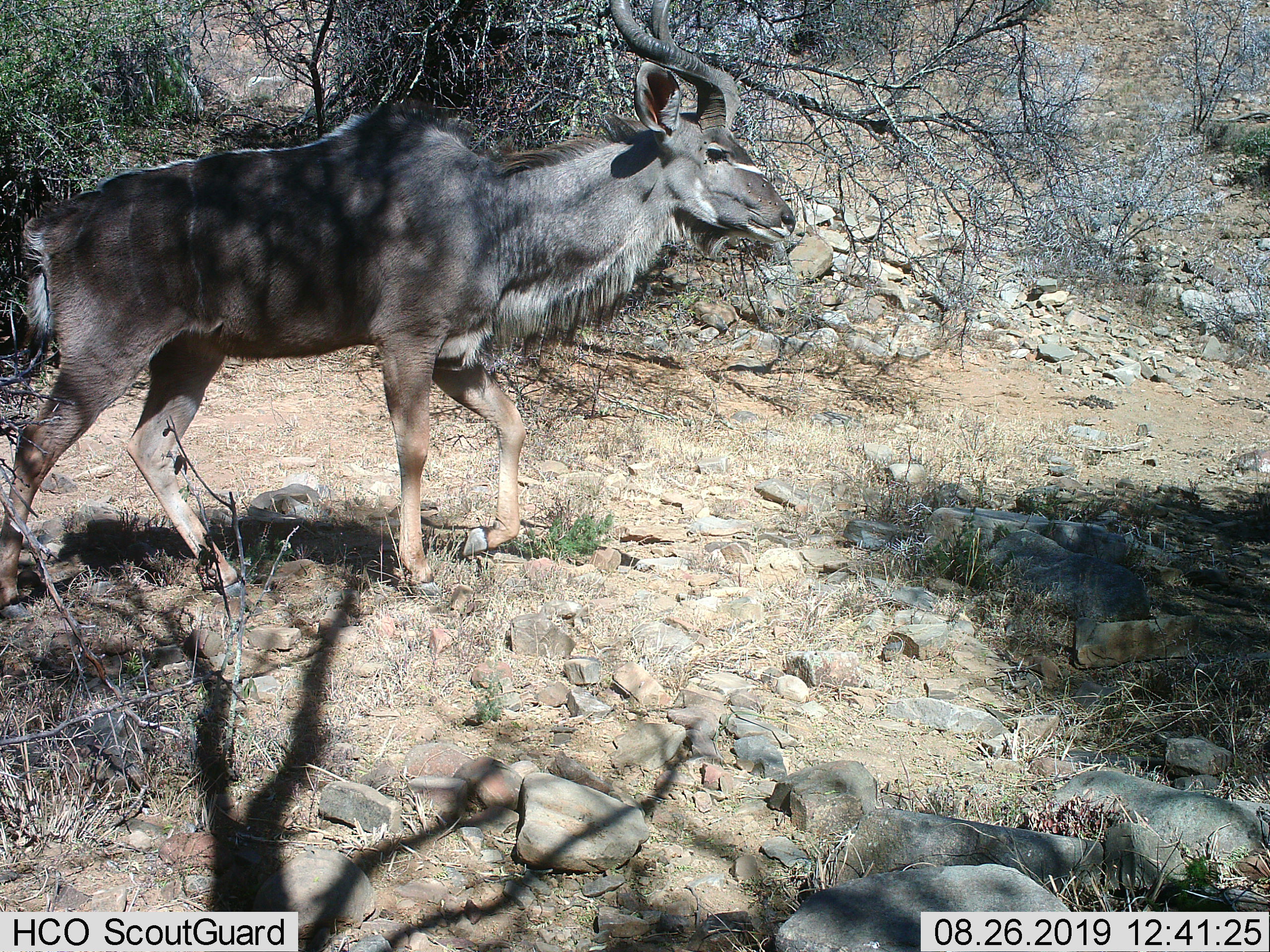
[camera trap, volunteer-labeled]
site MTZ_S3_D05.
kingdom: Animalia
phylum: Chordata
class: Mammalia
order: Artiodactyla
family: Bovidae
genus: Tragelaphus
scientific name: Tragelaphus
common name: kudu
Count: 1.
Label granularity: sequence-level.